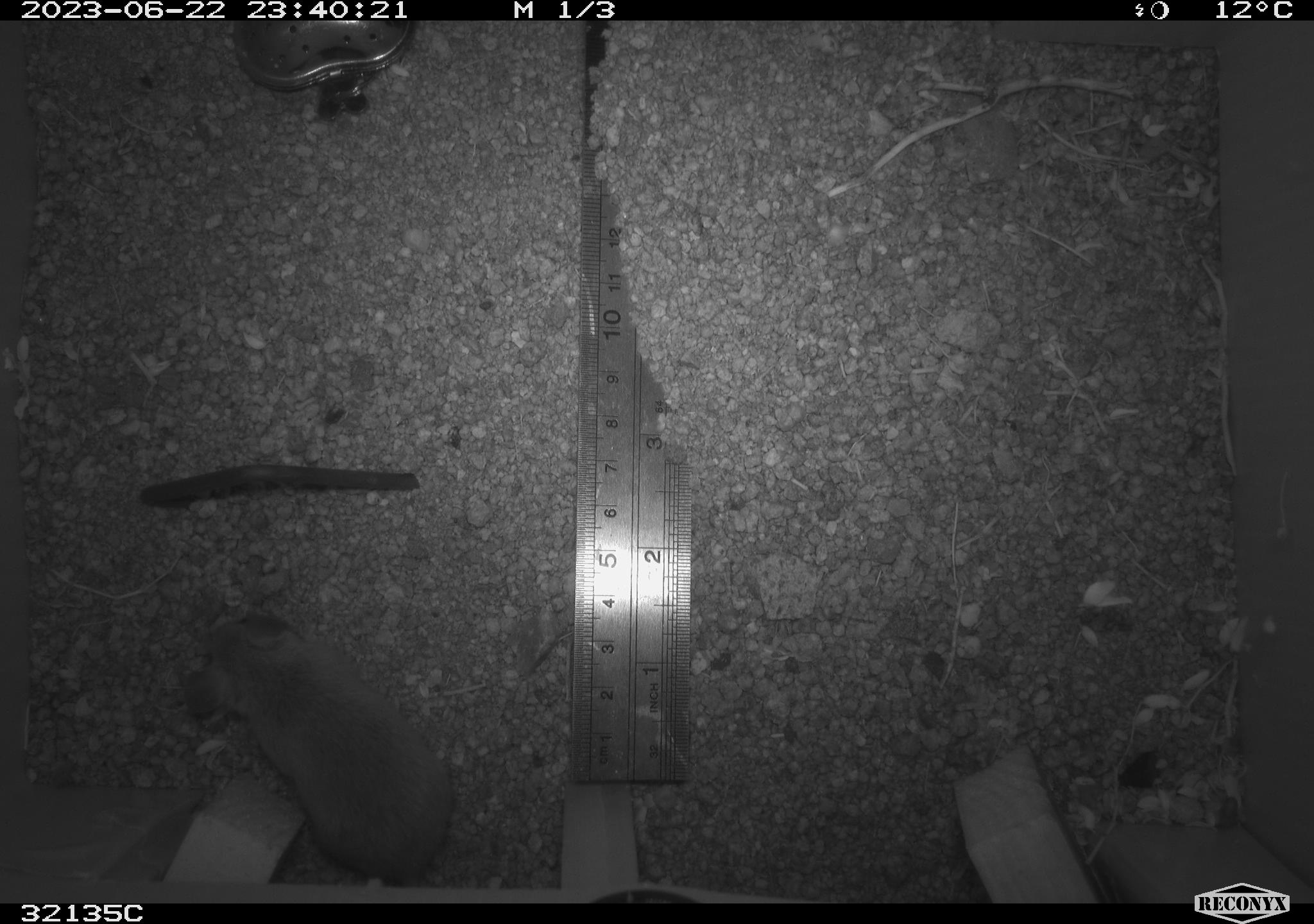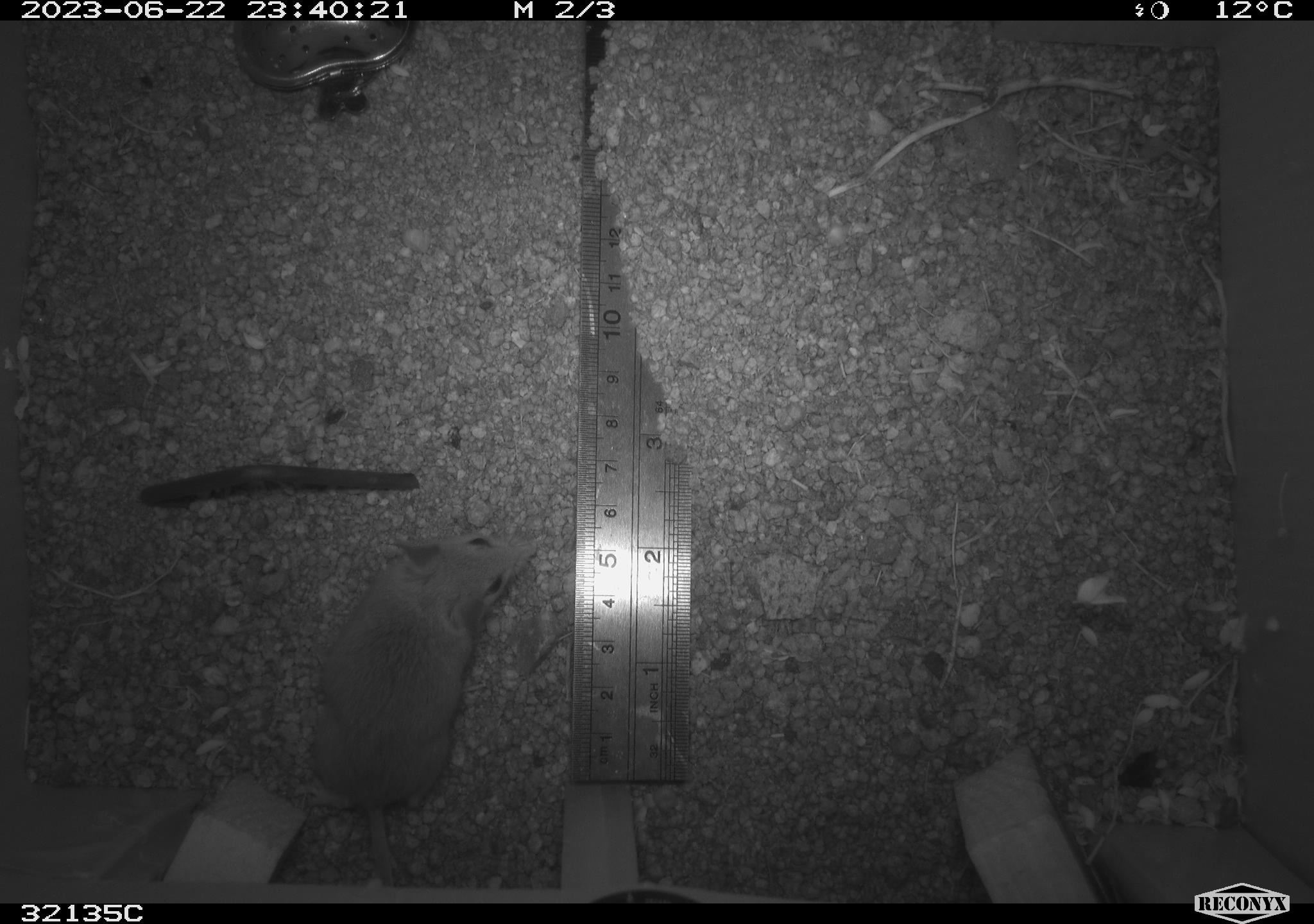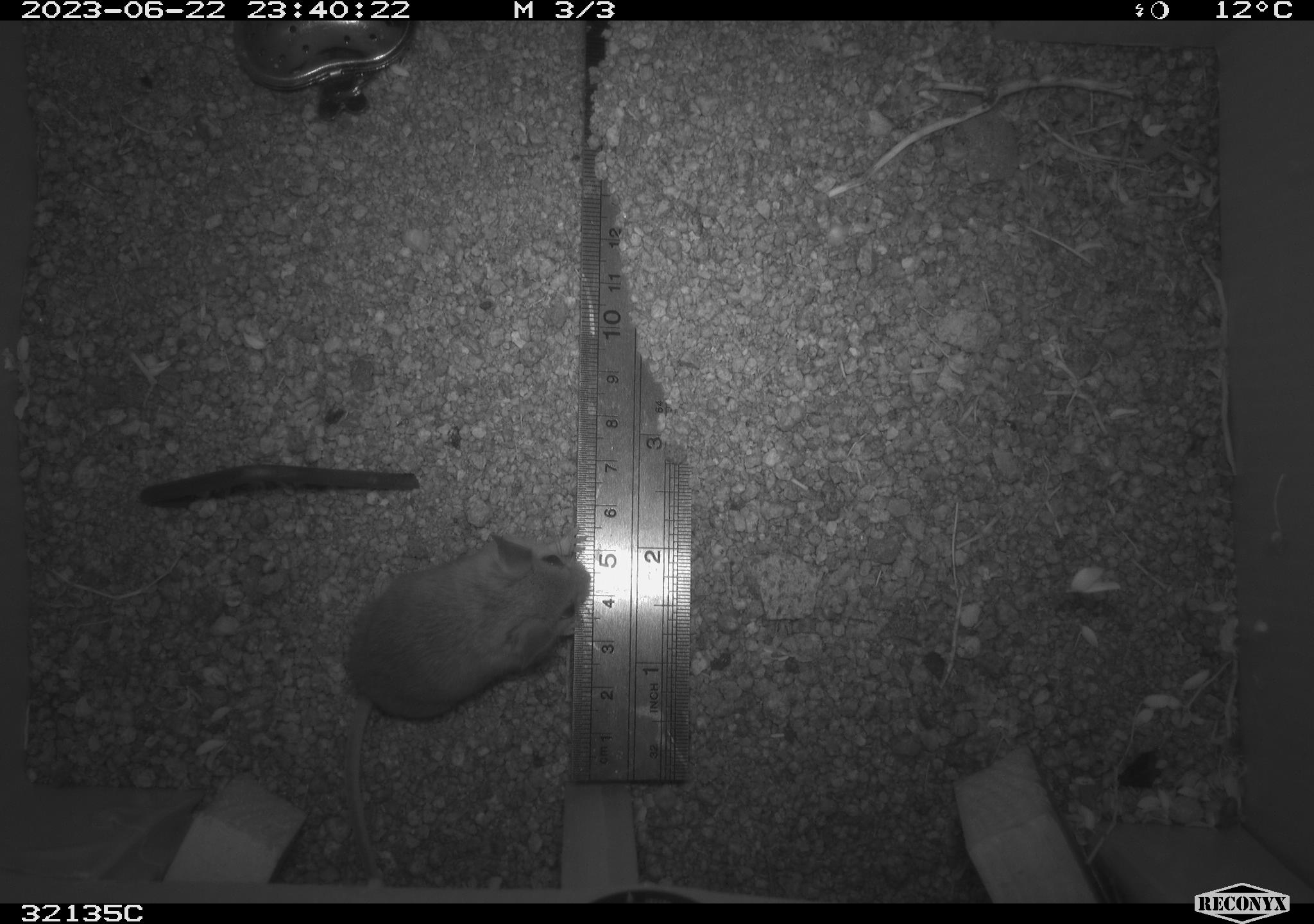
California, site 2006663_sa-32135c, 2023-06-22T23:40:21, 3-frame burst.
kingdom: Animalia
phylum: Chordata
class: Mammalia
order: Rodentia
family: Cricetidae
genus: Peromyscus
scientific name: Peromyscus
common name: deer mice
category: peromyscus species